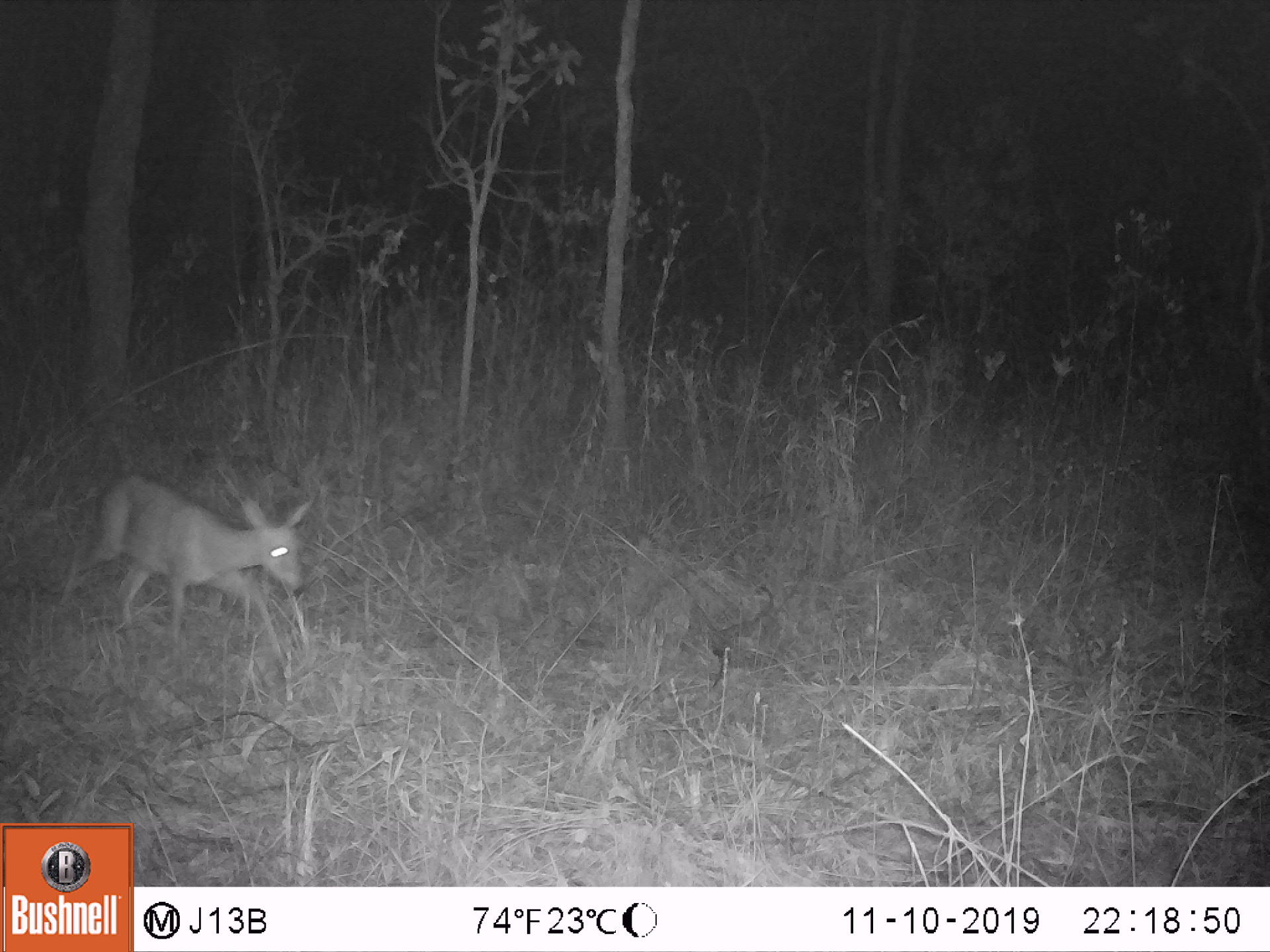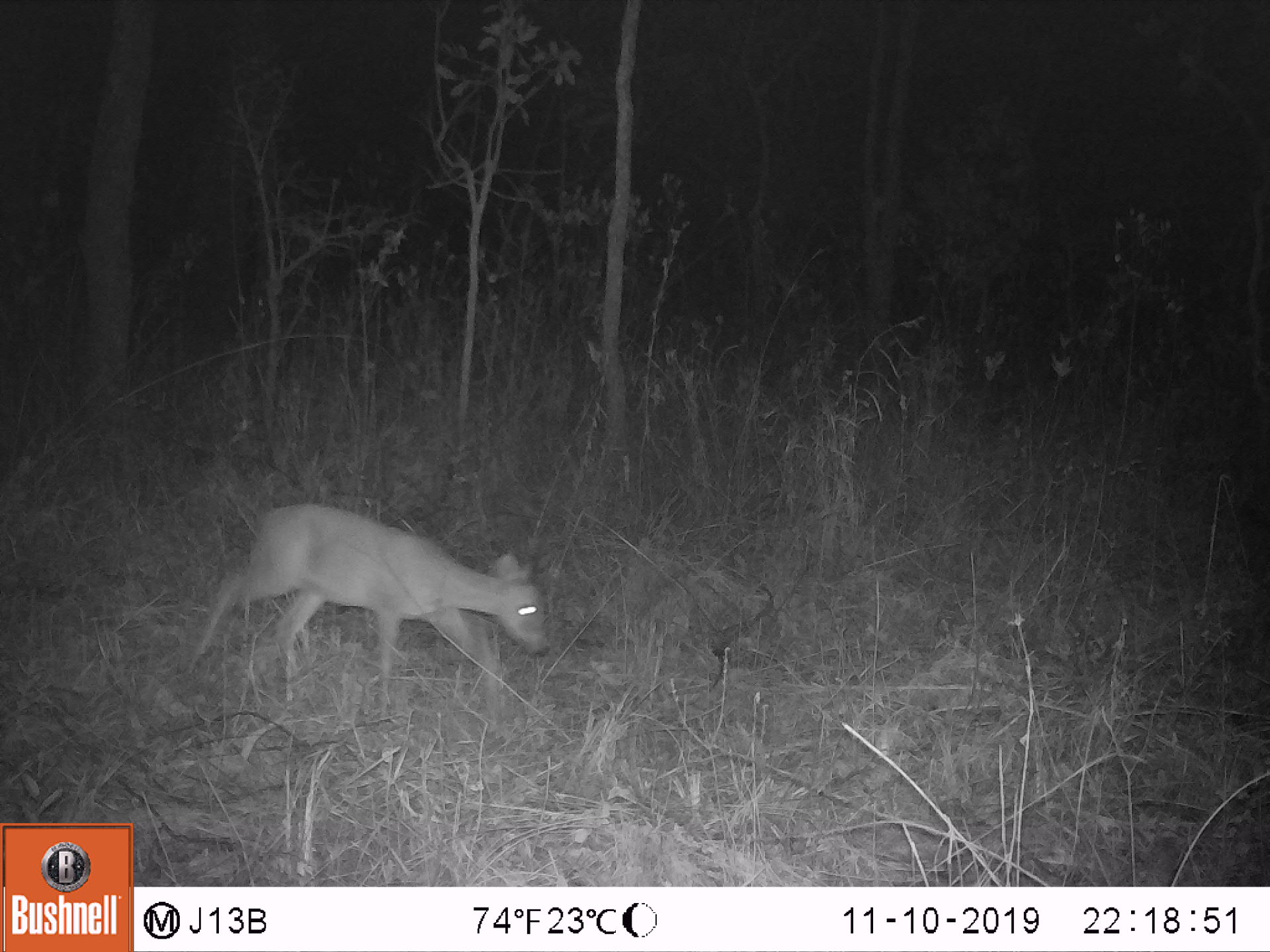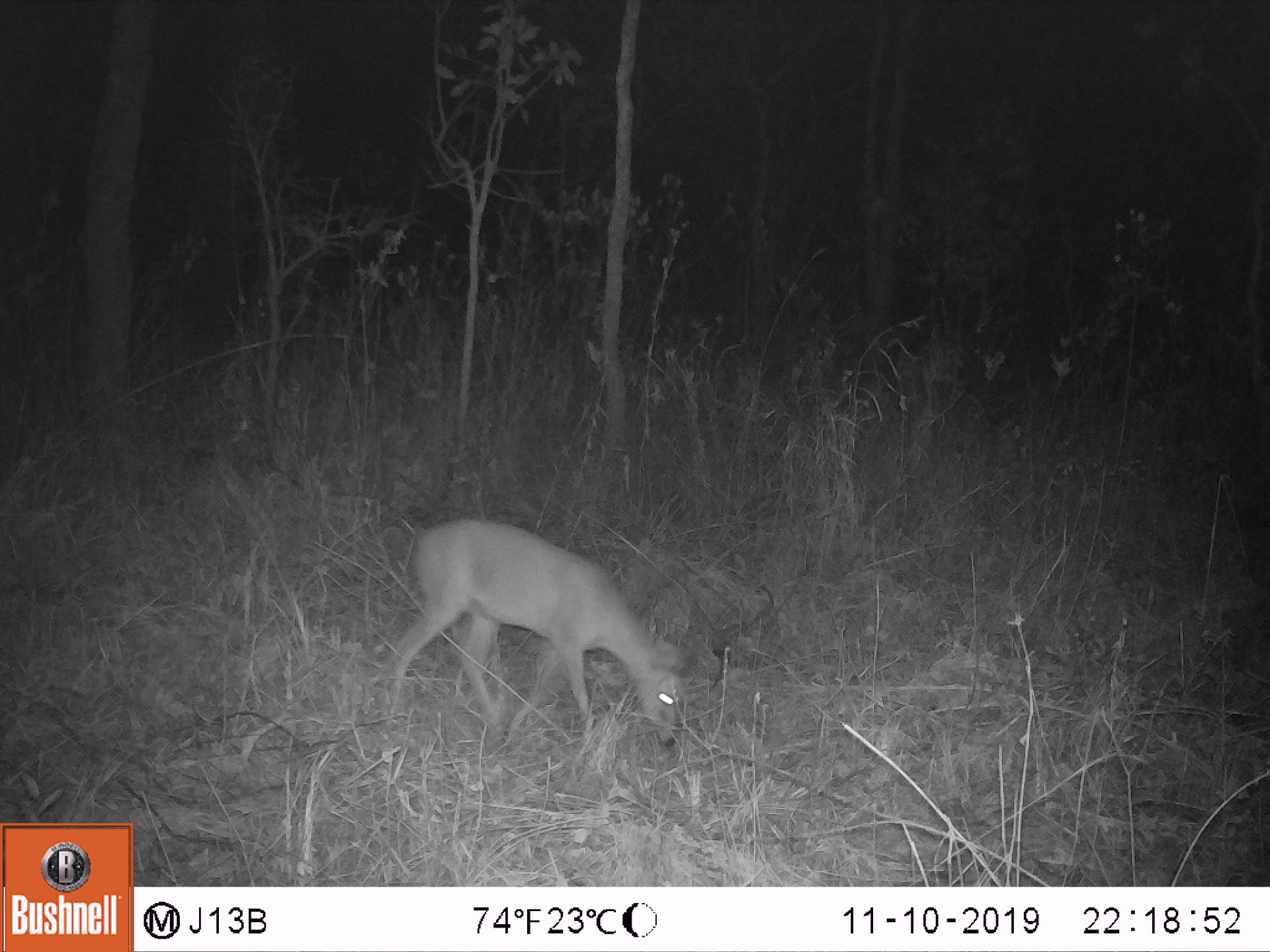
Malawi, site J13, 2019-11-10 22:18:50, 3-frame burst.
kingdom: Animalia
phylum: Chordata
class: Mammalia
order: Artiodactyla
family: Bovidae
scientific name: Antilopinae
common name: small antelope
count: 1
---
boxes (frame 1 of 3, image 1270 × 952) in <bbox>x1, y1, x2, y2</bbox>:
small antelope: <bbox>92, 471, 312, 626</bbox>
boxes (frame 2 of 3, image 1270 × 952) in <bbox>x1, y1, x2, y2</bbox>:
small antelope: <bbox>196, 502, 542, 661</bbox>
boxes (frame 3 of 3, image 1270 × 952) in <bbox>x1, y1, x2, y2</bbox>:
small antelope: <bbox>390, 519, 682, 749</bbox>